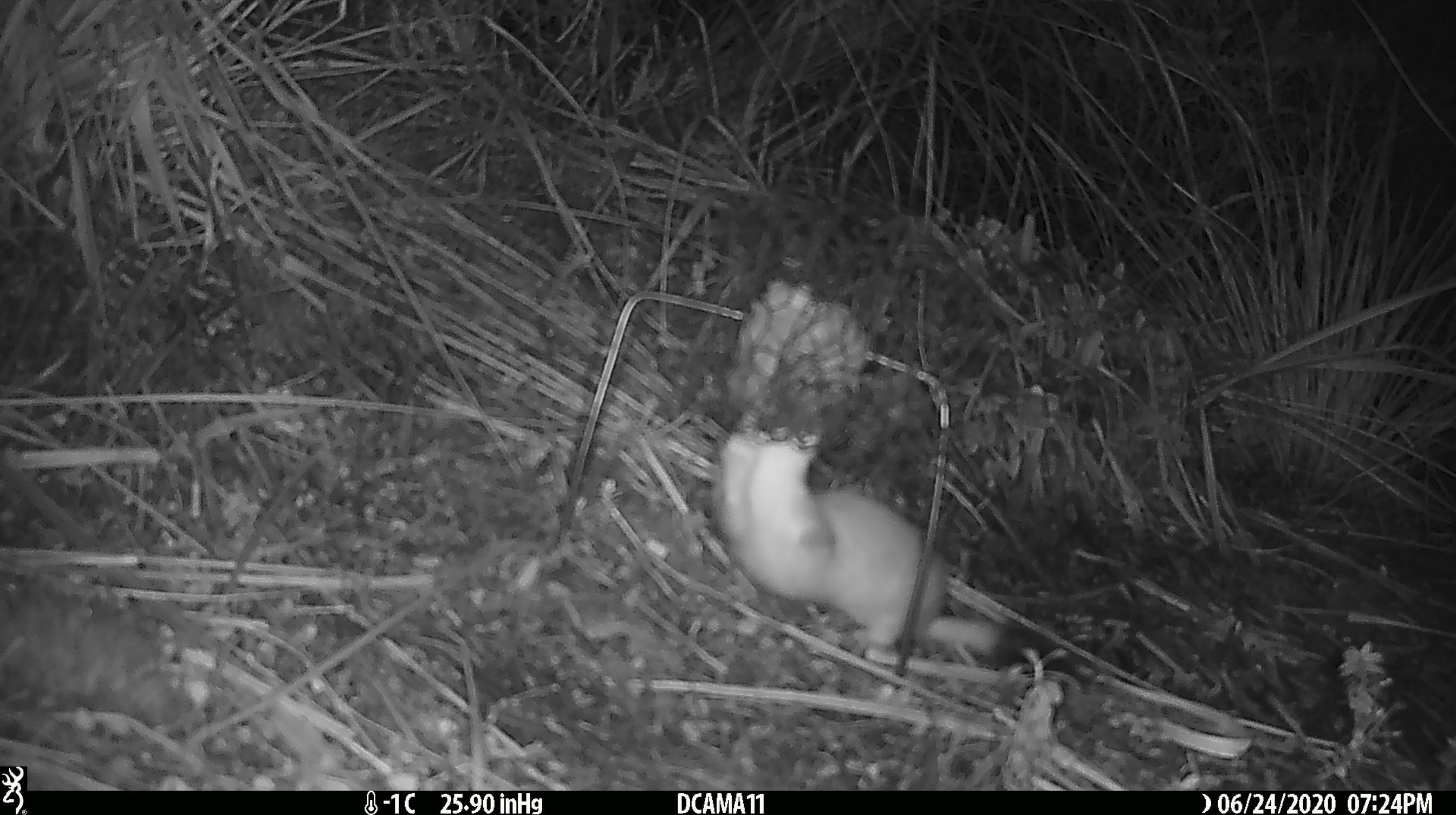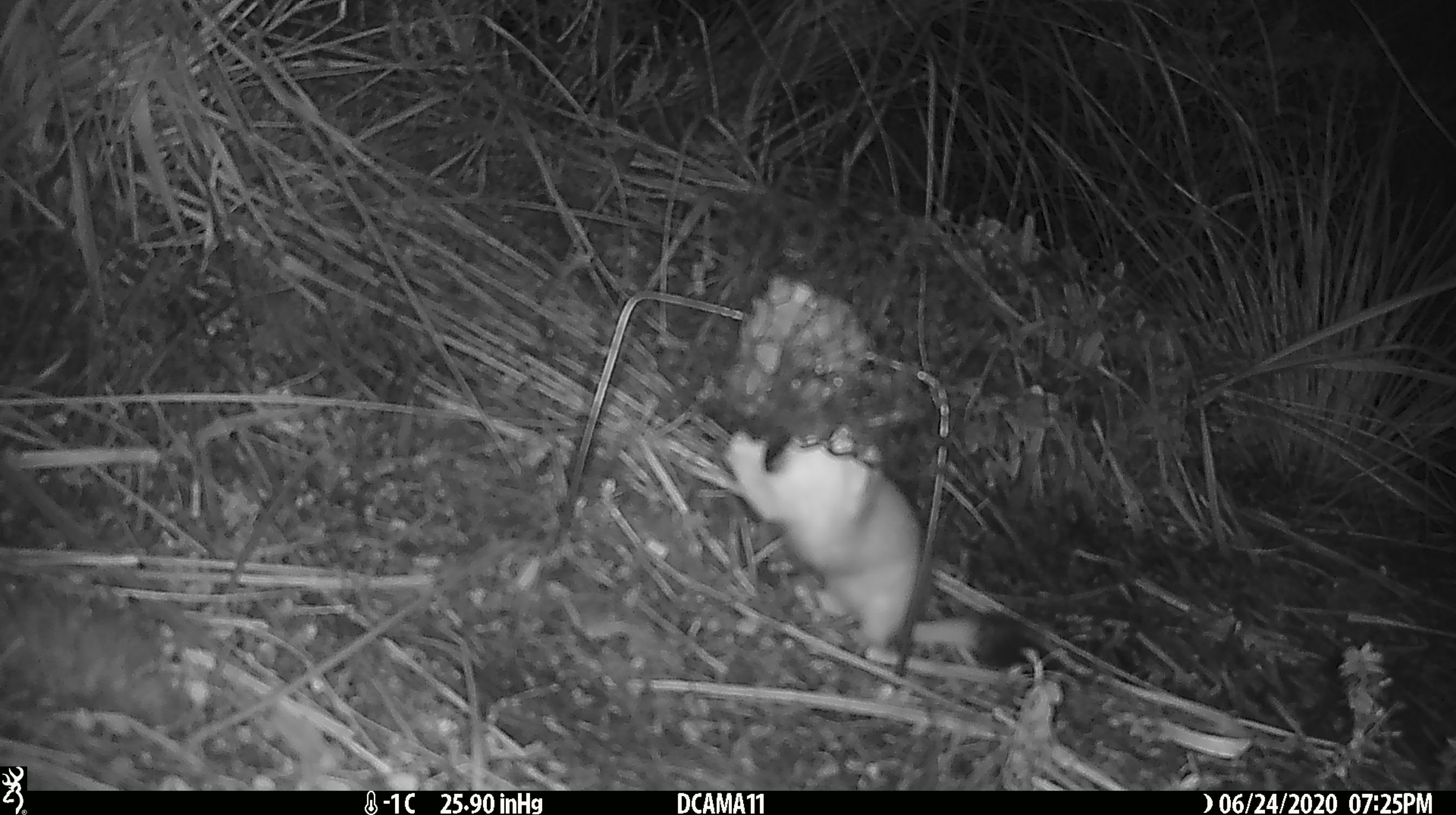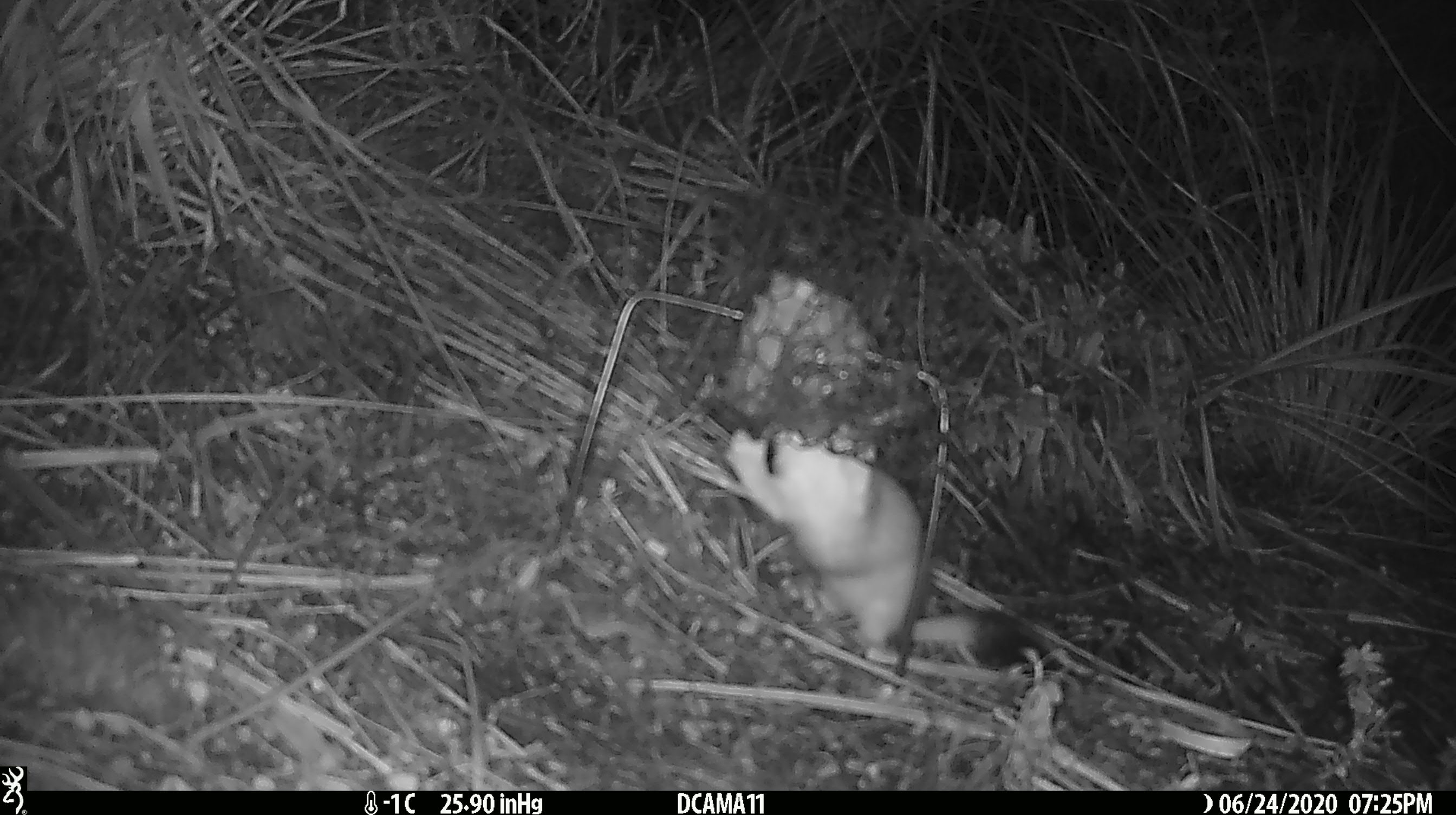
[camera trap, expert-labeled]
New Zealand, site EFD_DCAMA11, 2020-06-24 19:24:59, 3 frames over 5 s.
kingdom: Animalia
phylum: Chordata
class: Mammalia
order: Carnivora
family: Mustelidae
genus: Mustela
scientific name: Mustela erminea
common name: stoat